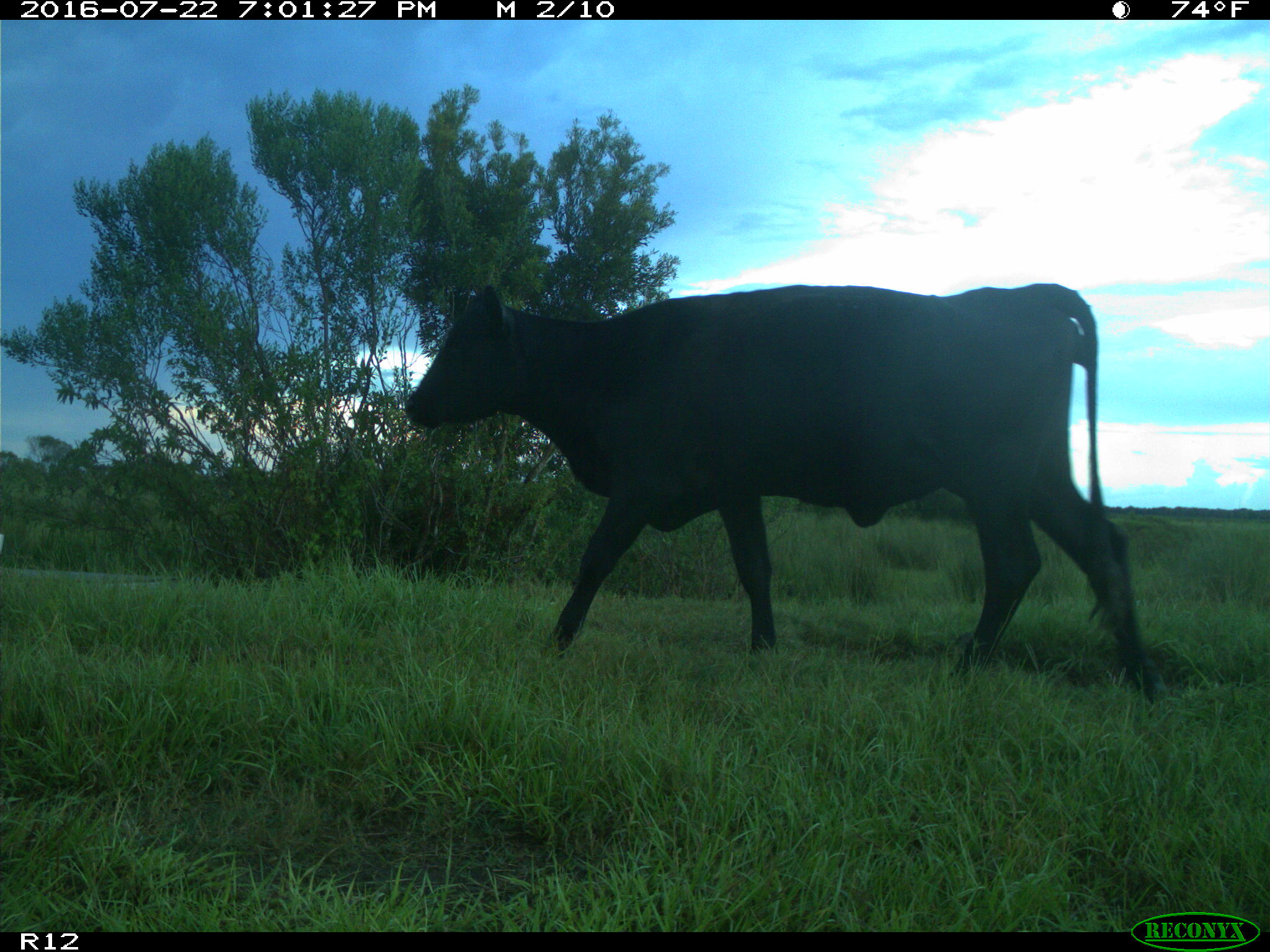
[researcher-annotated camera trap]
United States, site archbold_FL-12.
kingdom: Animalia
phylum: Chordata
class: Mammalia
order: Artiodactyla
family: Bovidae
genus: Bos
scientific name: Bos taurus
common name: domestic cow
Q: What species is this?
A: Bos taurus (domestic cow).